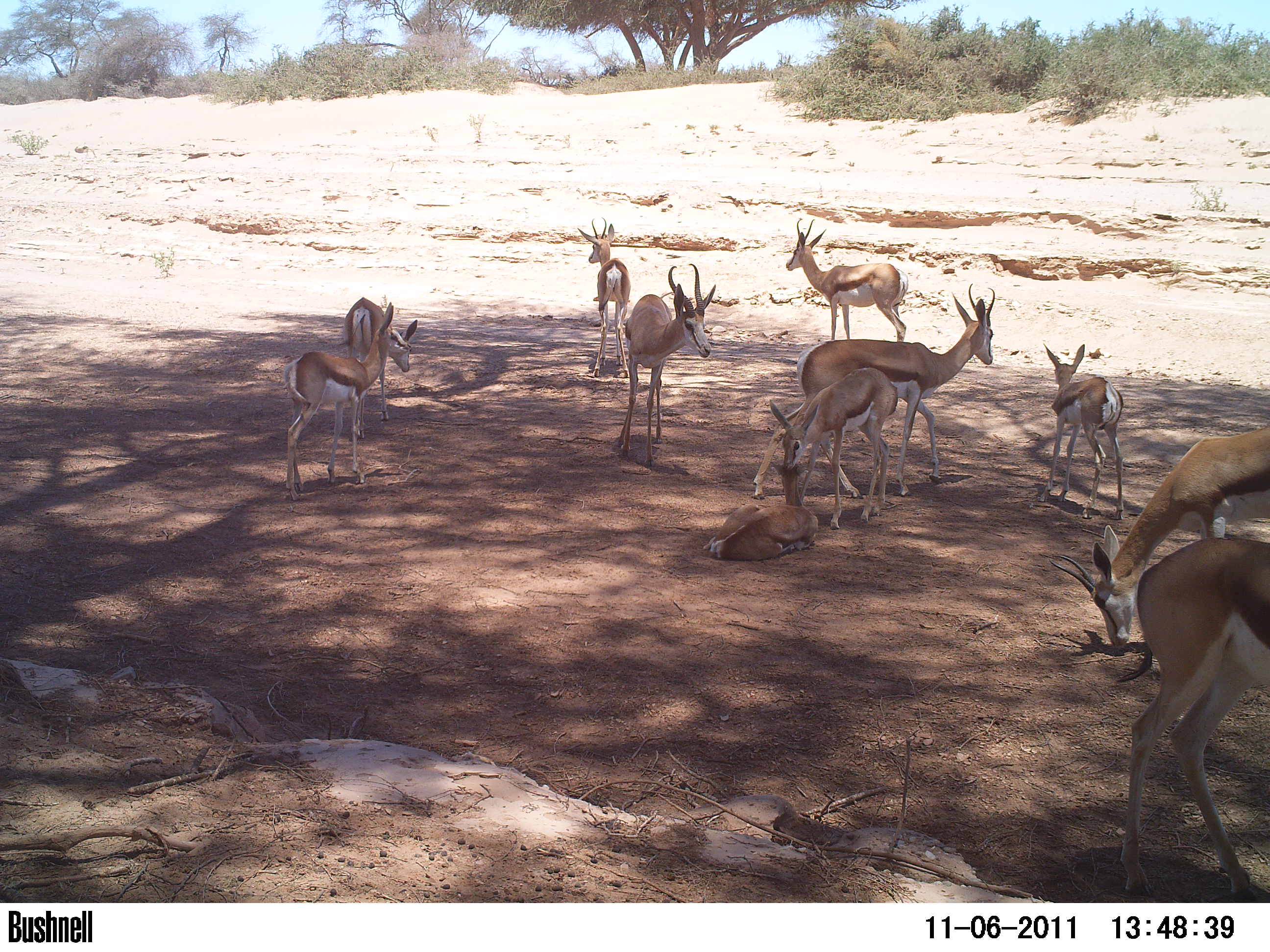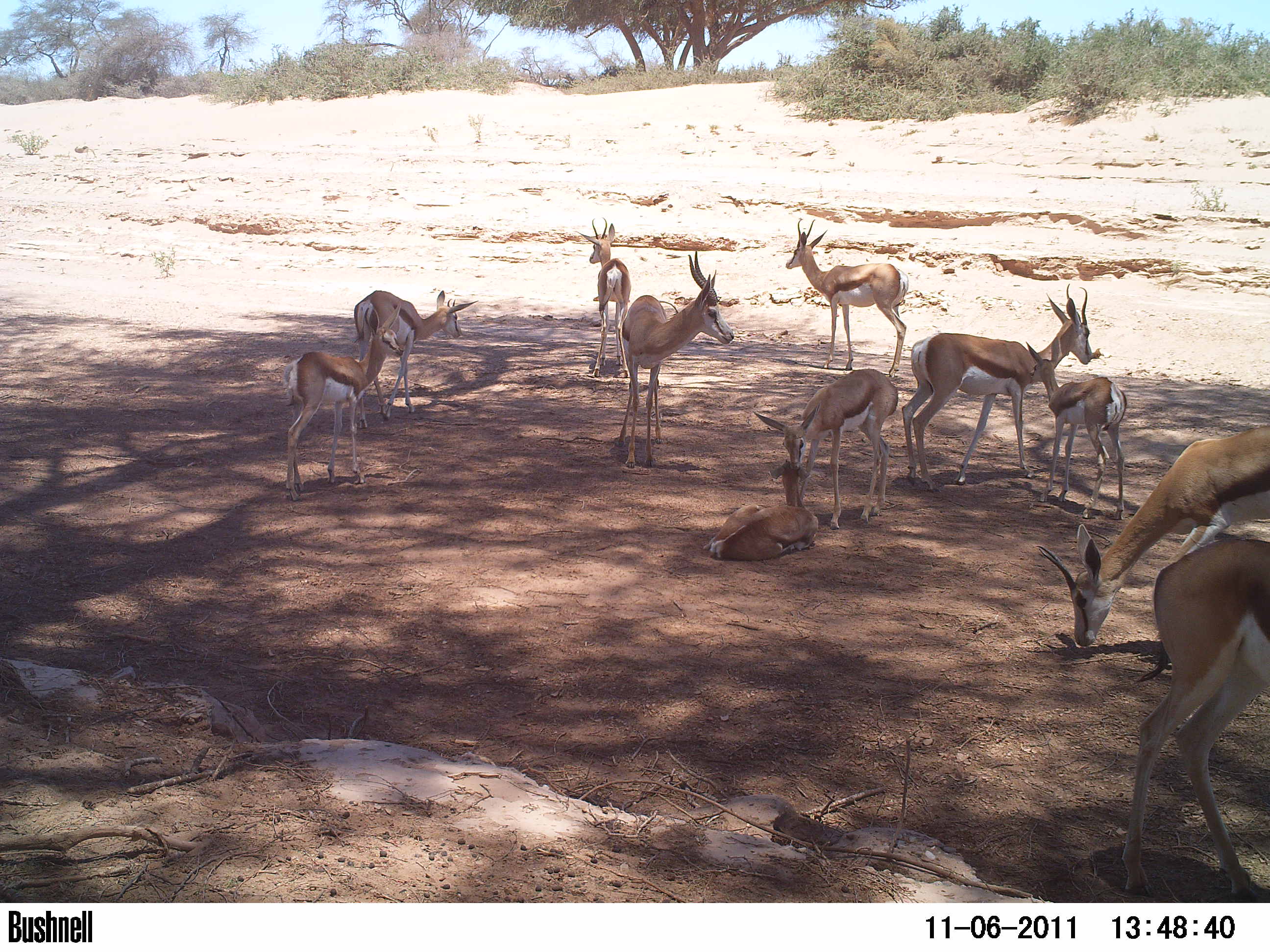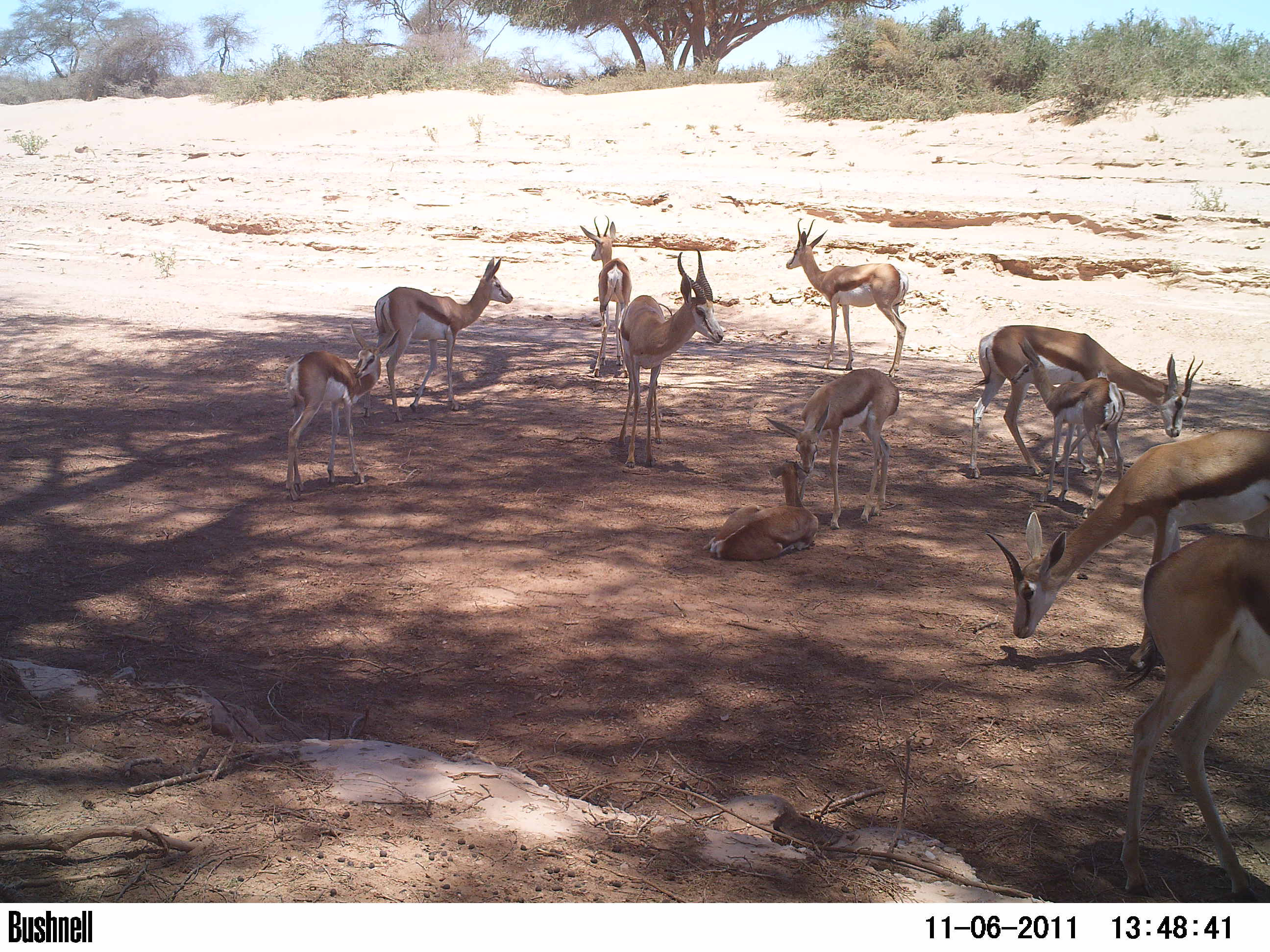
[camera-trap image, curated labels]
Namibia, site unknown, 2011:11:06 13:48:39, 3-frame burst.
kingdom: Animalia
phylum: Chordata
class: Mammalia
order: Artiodactyla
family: Bovidae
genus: Antidorcas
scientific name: Antidorcas marsupialis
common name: springbok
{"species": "Antidorcas marsupialis (springbok)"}